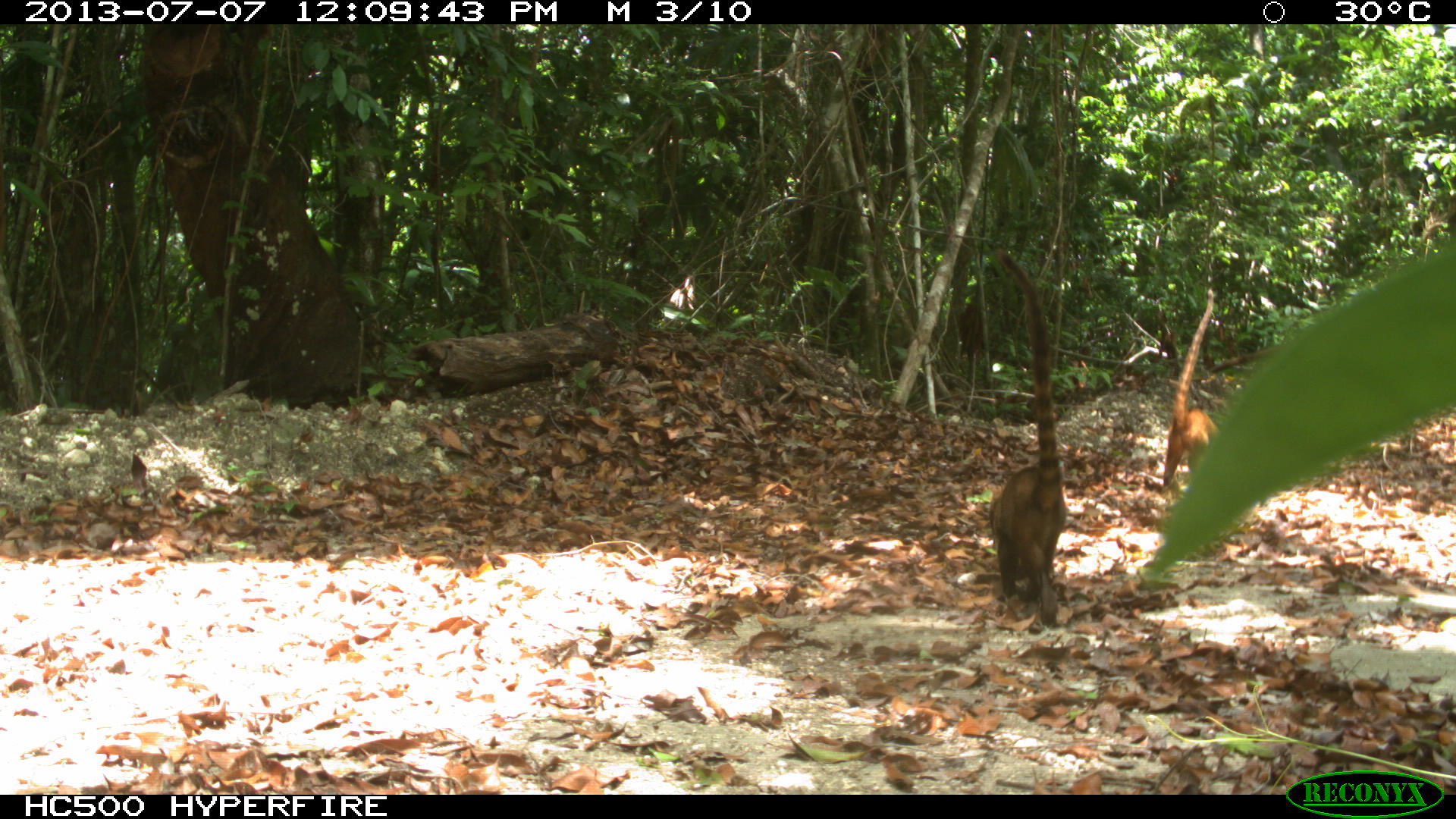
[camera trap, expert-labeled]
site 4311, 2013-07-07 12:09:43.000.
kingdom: Animalia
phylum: Chordata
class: Mammalia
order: Carnivora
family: Procyonidae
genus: Nasua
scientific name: Nasua narica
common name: white-nosed coati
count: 2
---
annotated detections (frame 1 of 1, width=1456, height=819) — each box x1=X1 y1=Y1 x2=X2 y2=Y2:
nasua narica: x1=986 y1=245 x2=1066 y2=626; x1=1159 y1=286 x2=1225 y2=493